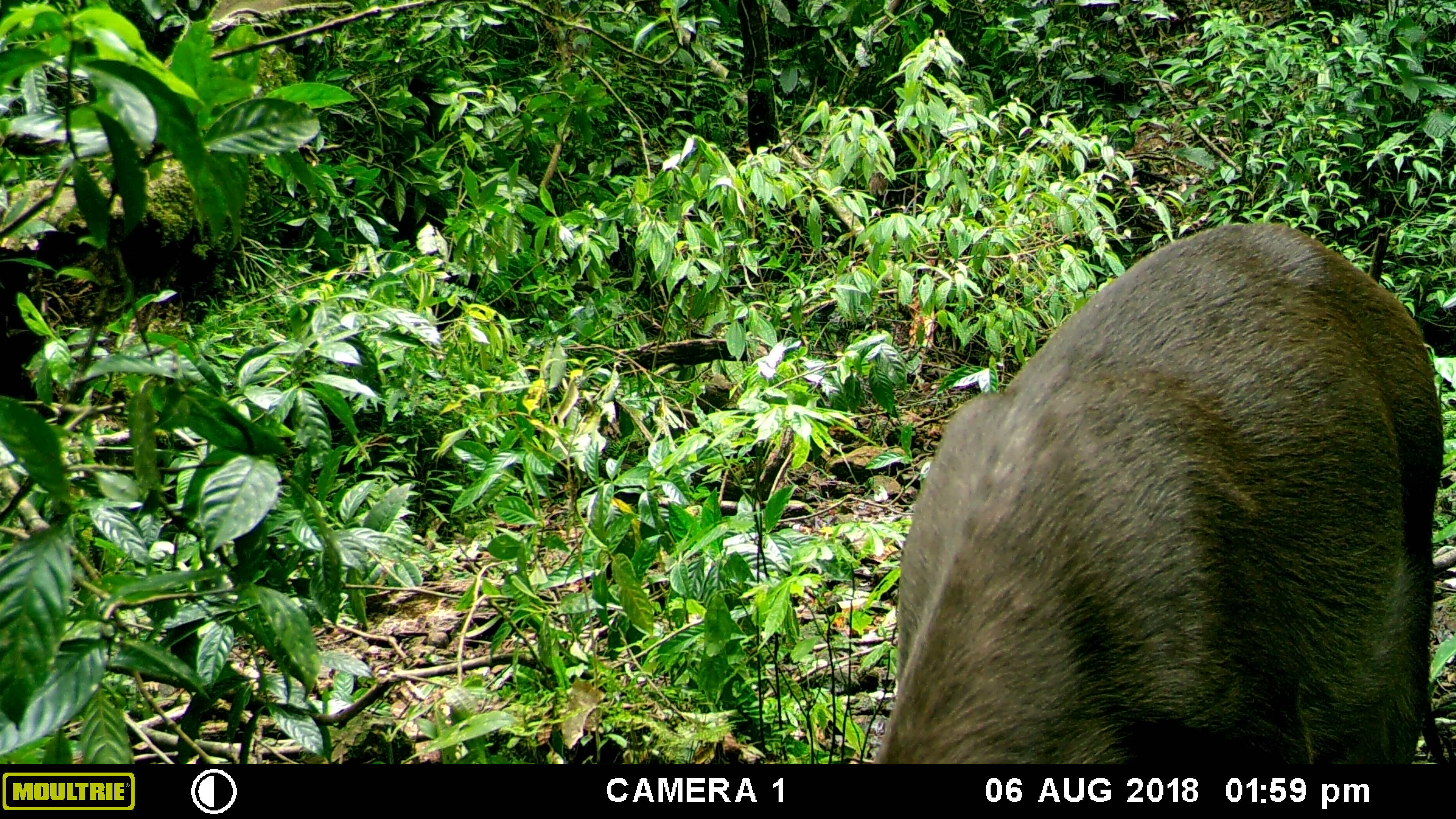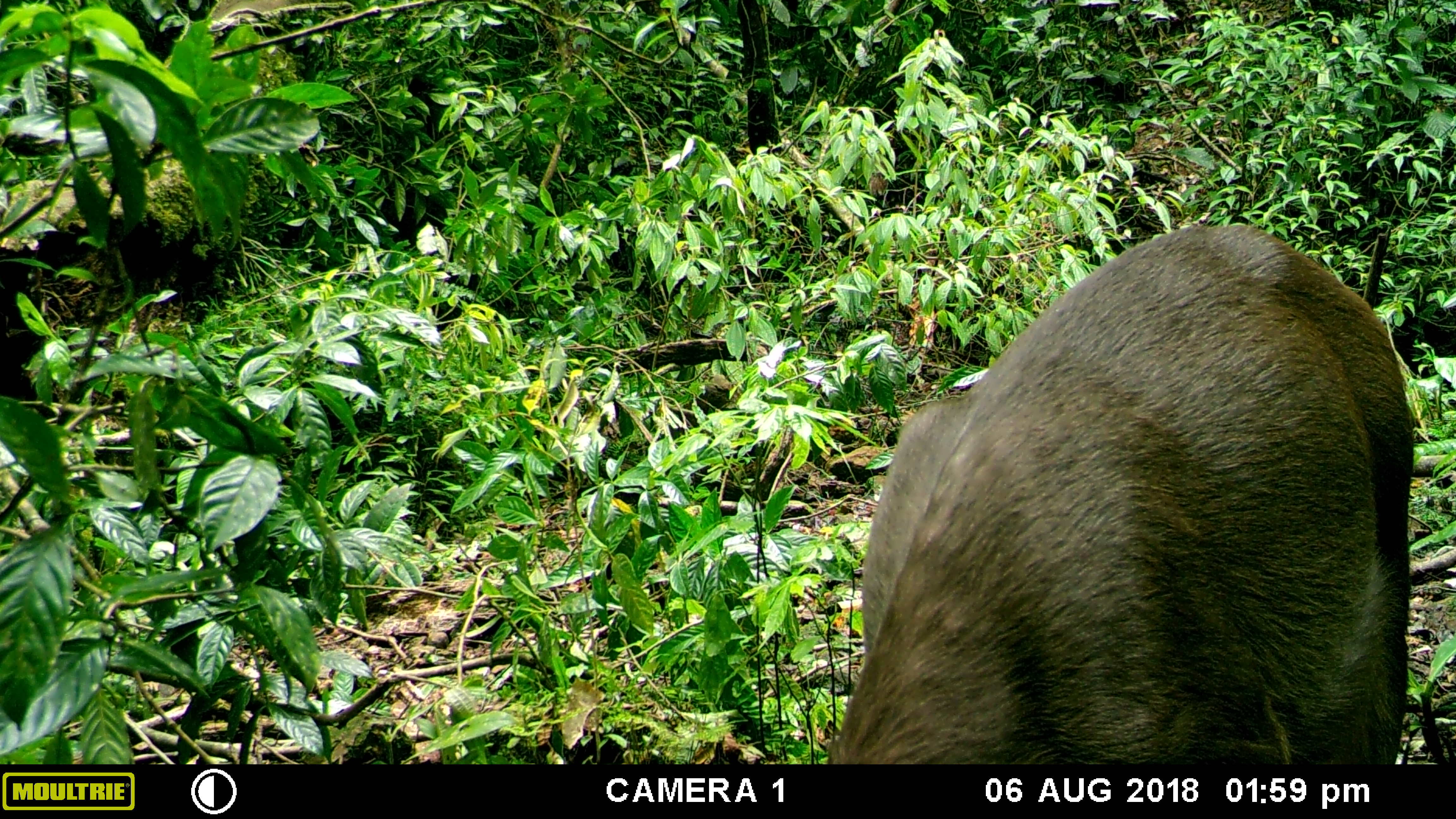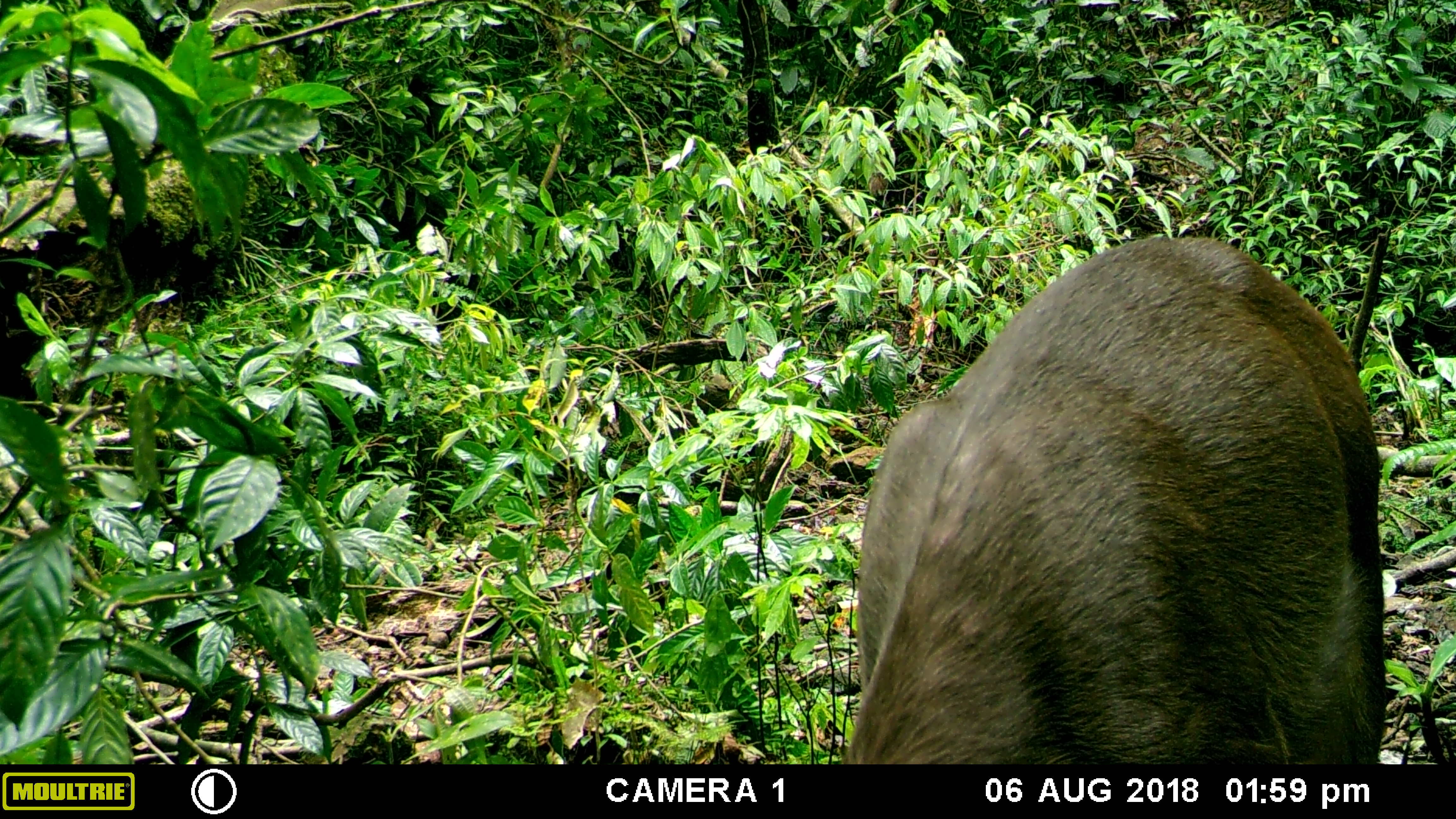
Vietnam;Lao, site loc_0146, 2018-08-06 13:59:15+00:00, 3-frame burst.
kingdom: Animalia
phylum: Chordata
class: Mammalia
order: Artiodactyla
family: Cervidae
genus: Rusa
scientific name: Rusa unicolor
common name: sambar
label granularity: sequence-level